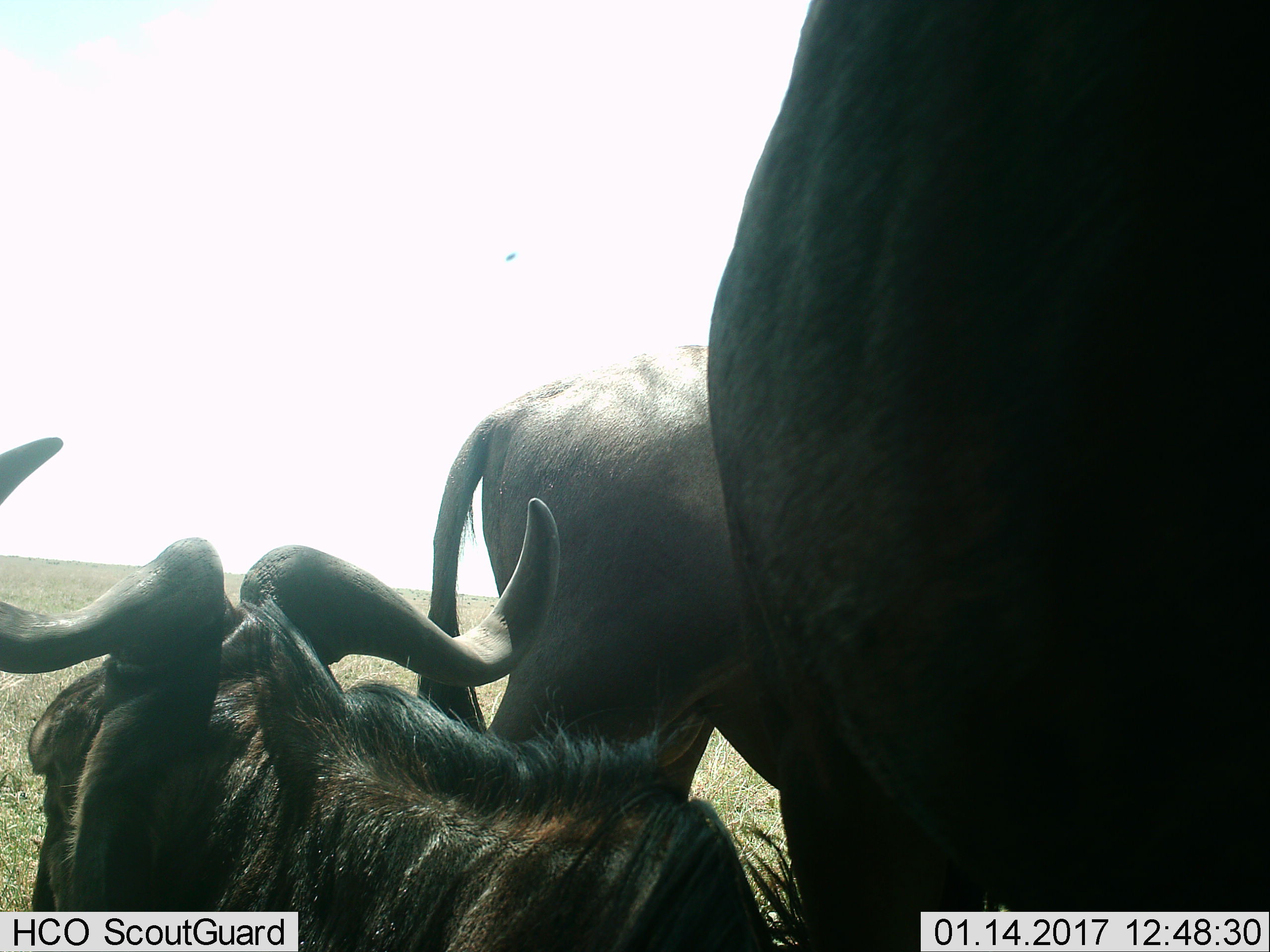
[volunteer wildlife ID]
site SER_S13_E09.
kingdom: Animalia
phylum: Chordata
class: Mammalia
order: Artiodactyla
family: Bovidae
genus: Connochaetes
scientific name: Connochaetes taurinus taurinus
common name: blue wildebeest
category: wildebeestblue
Wildebeestblue (blue wildebeest) (Connochaetes taurinus taurinus), count 3. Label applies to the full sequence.